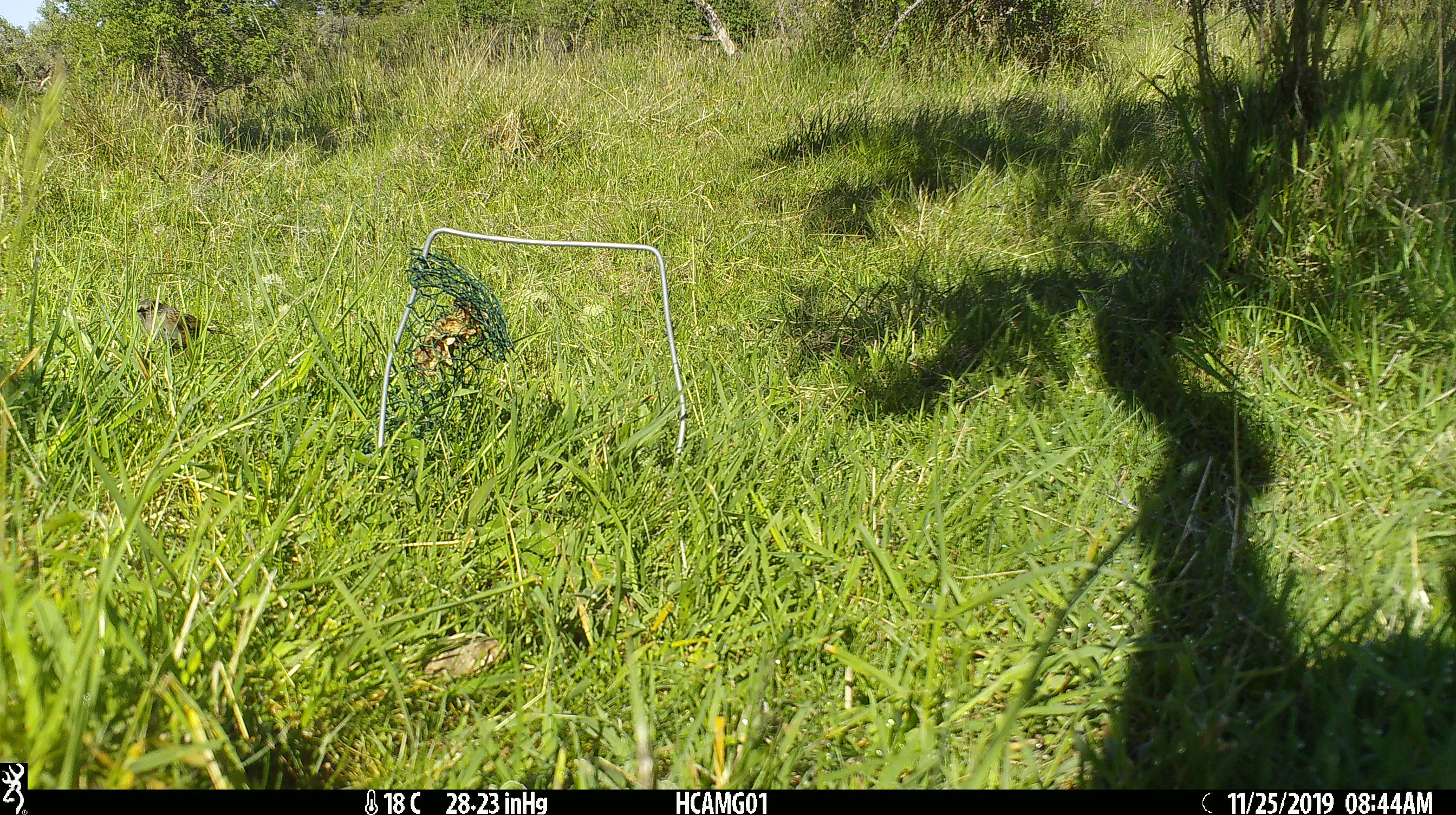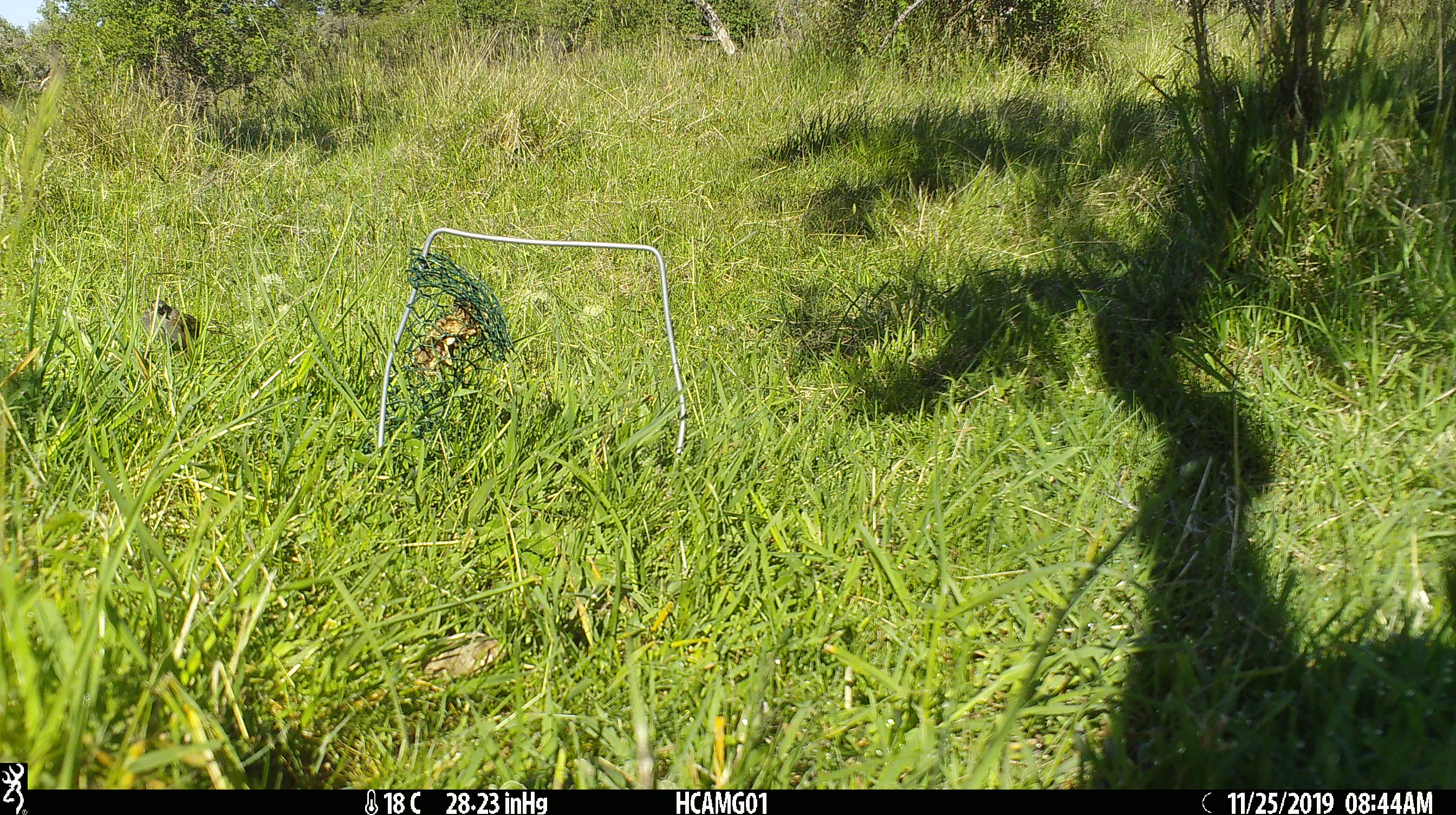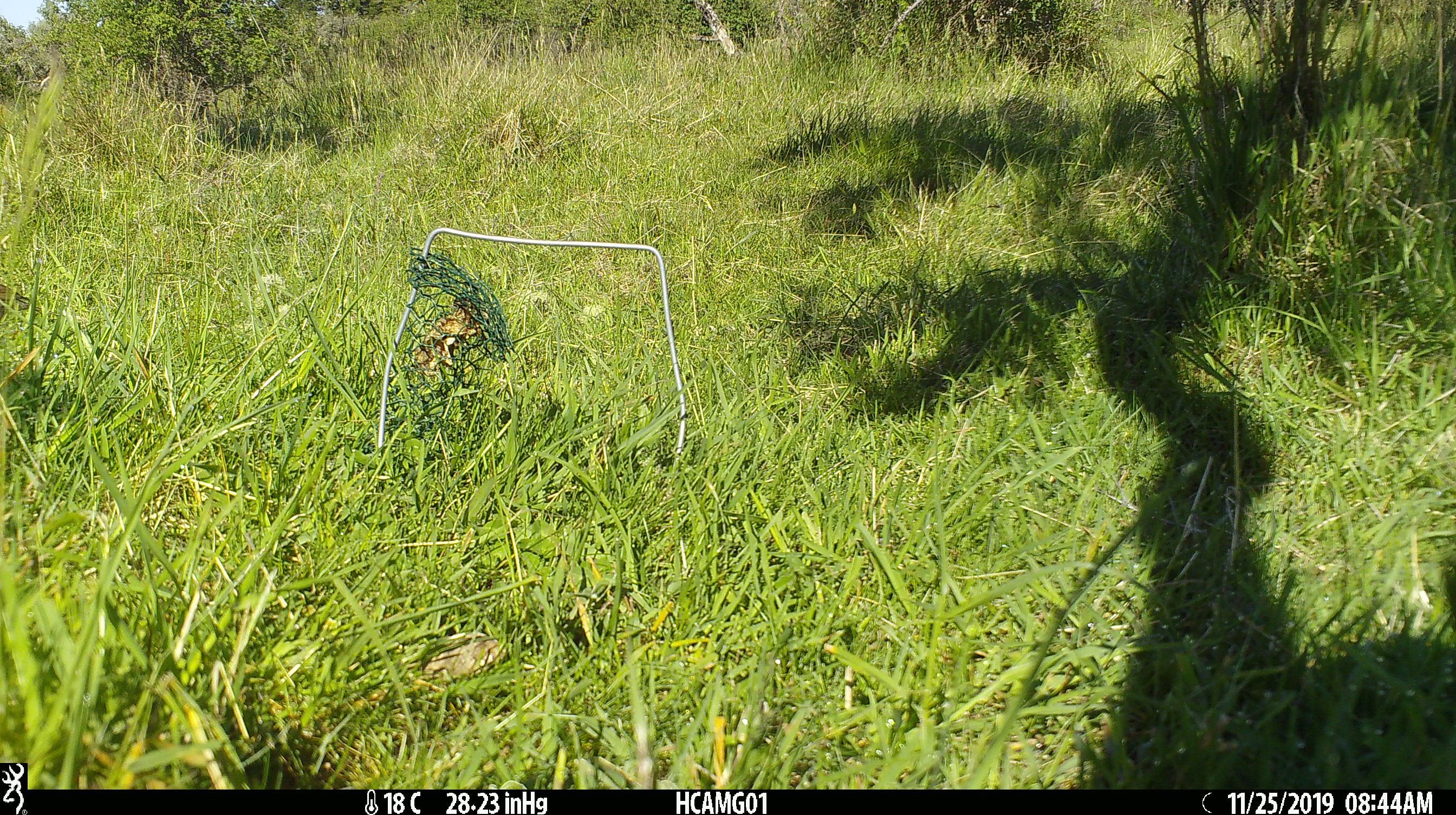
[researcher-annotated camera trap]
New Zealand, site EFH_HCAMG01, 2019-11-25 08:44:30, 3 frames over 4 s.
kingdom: Animalia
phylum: Chordata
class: Aves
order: Passeriformes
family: Prunellidae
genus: Prunella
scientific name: Prunella modularis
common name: dunnock